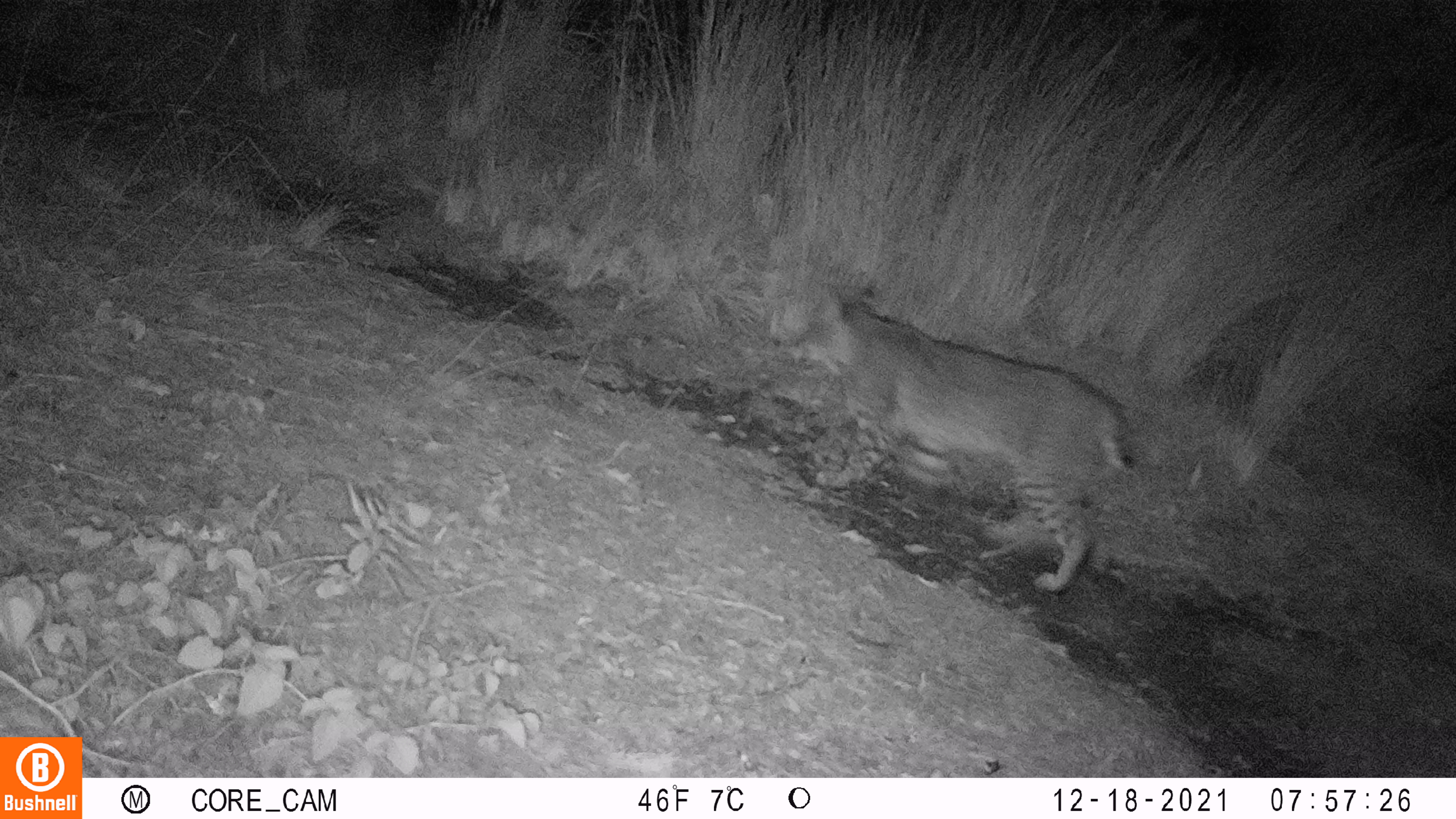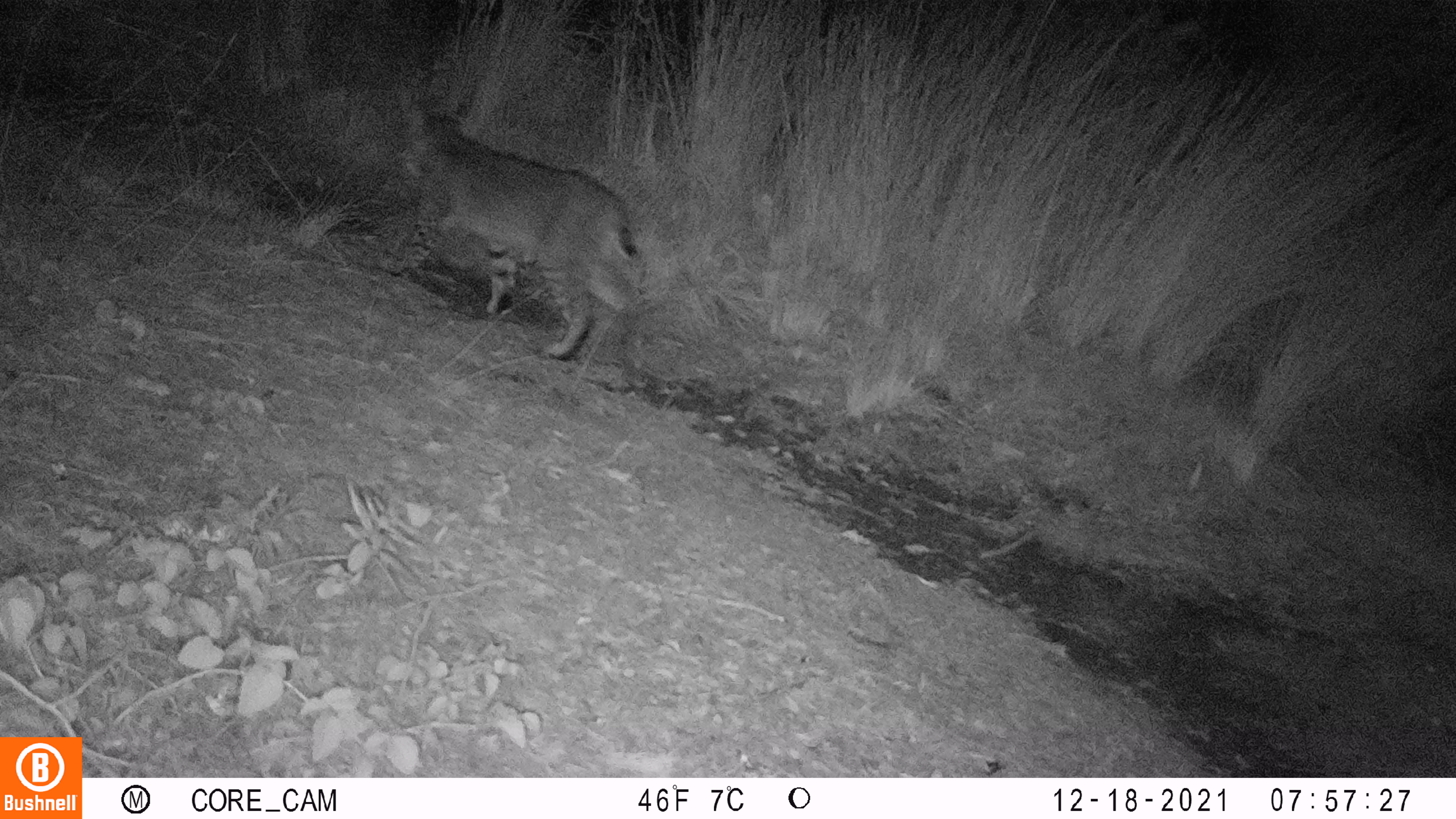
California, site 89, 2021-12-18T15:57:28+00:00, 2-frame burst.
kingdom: Animalia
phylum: Chordata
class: Mammalia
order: Carnivora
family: Felidae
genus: Lynx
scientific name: Lynx rufus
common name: bobcat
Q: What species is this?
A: Bobcat (Lynx rufus).